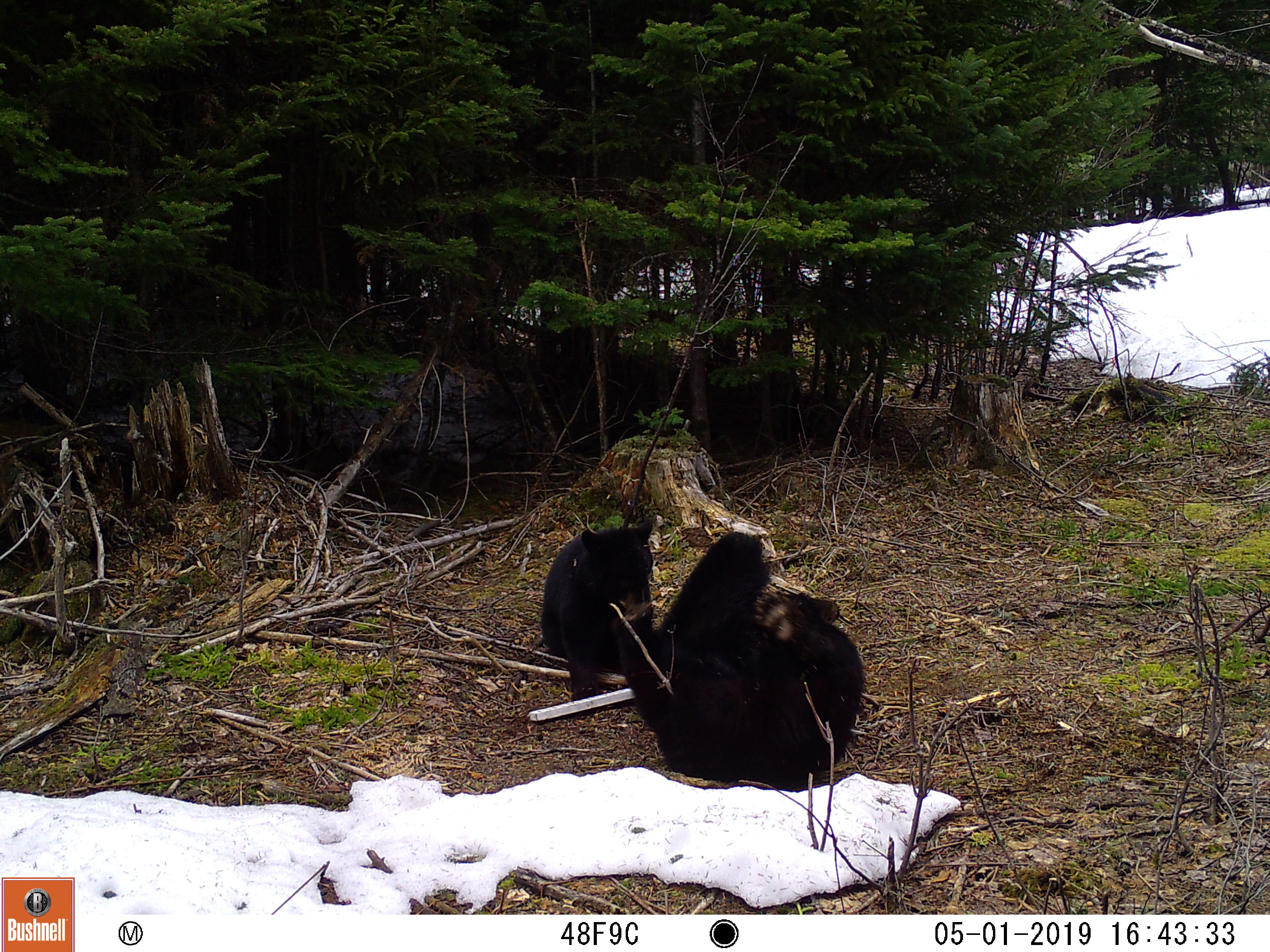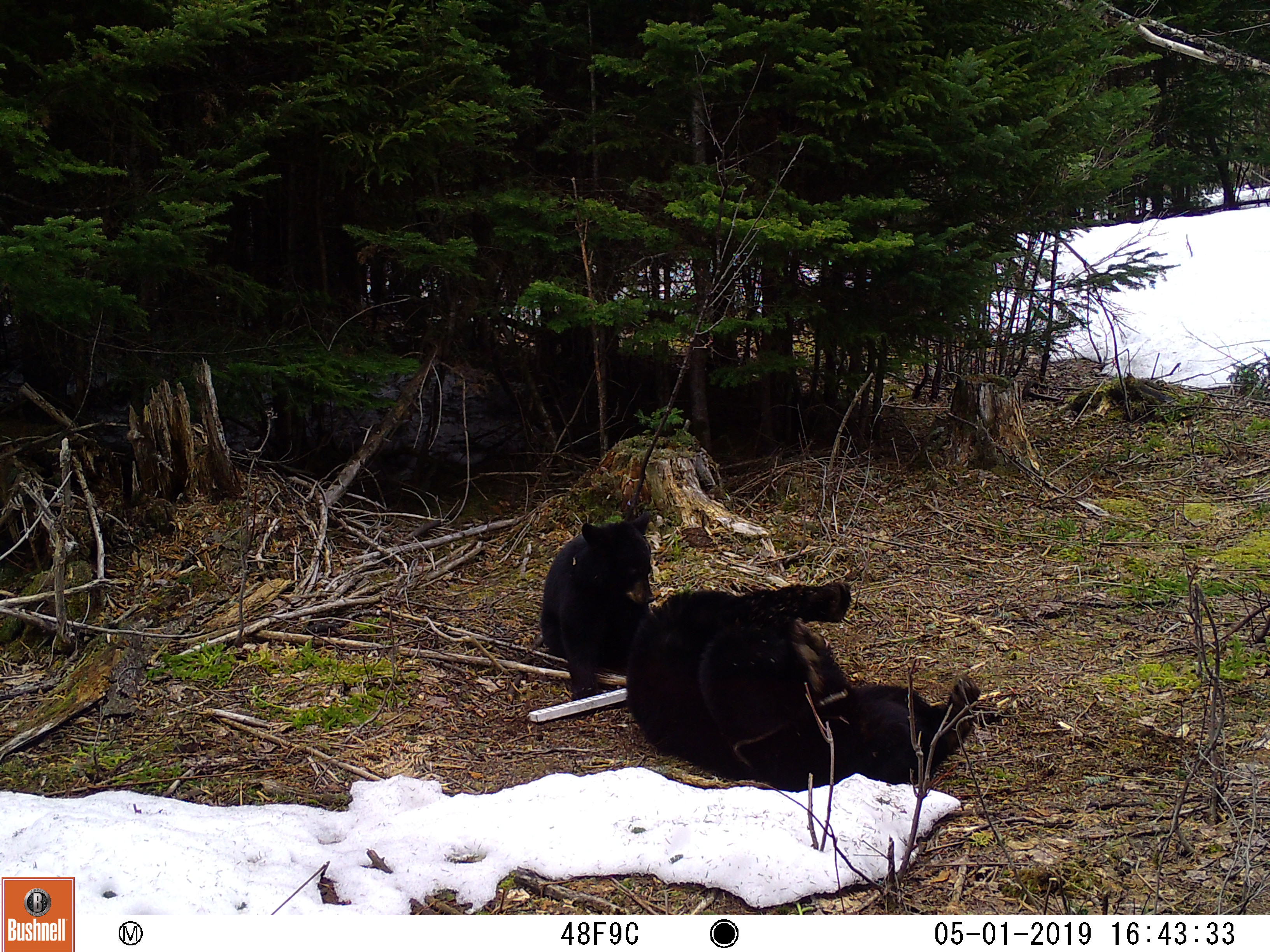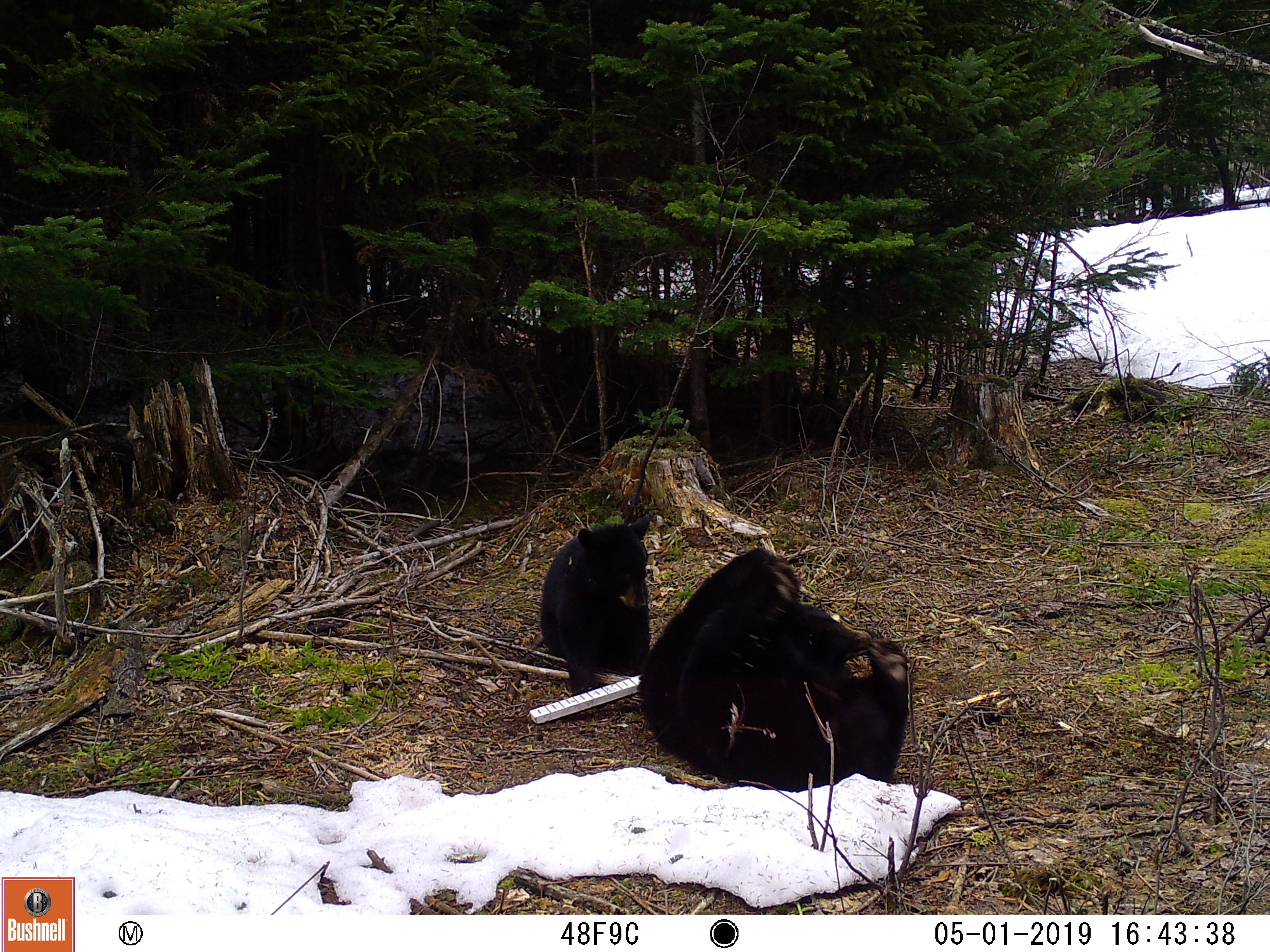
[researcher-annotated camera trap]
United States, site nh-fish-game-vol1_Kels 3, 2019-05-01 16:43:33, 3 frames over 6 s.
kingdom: Animalia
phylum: Chordata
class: Mammalia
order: Carnivora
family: Ursidae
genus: Ursus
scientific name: Ursus americanus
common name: black bear